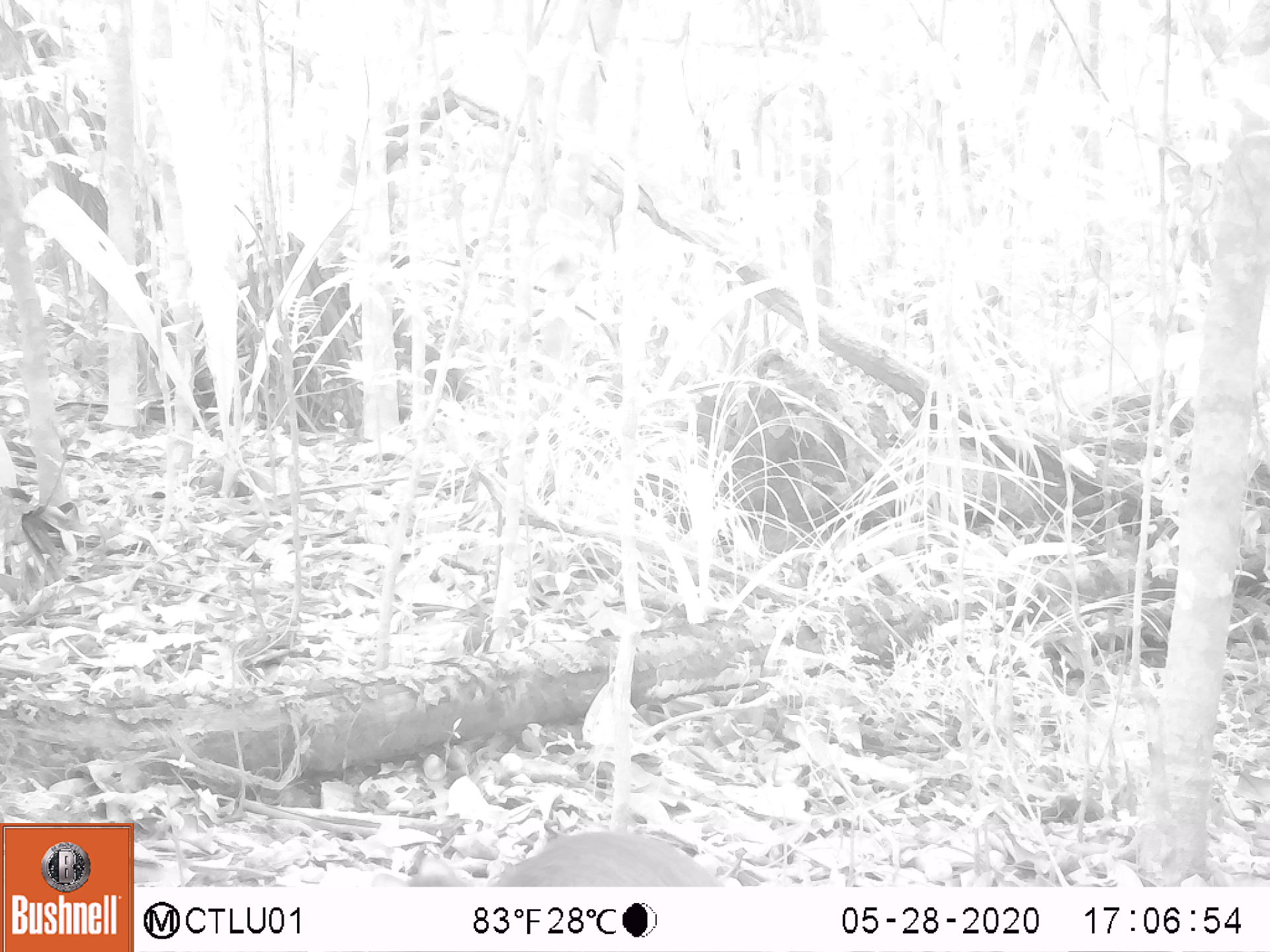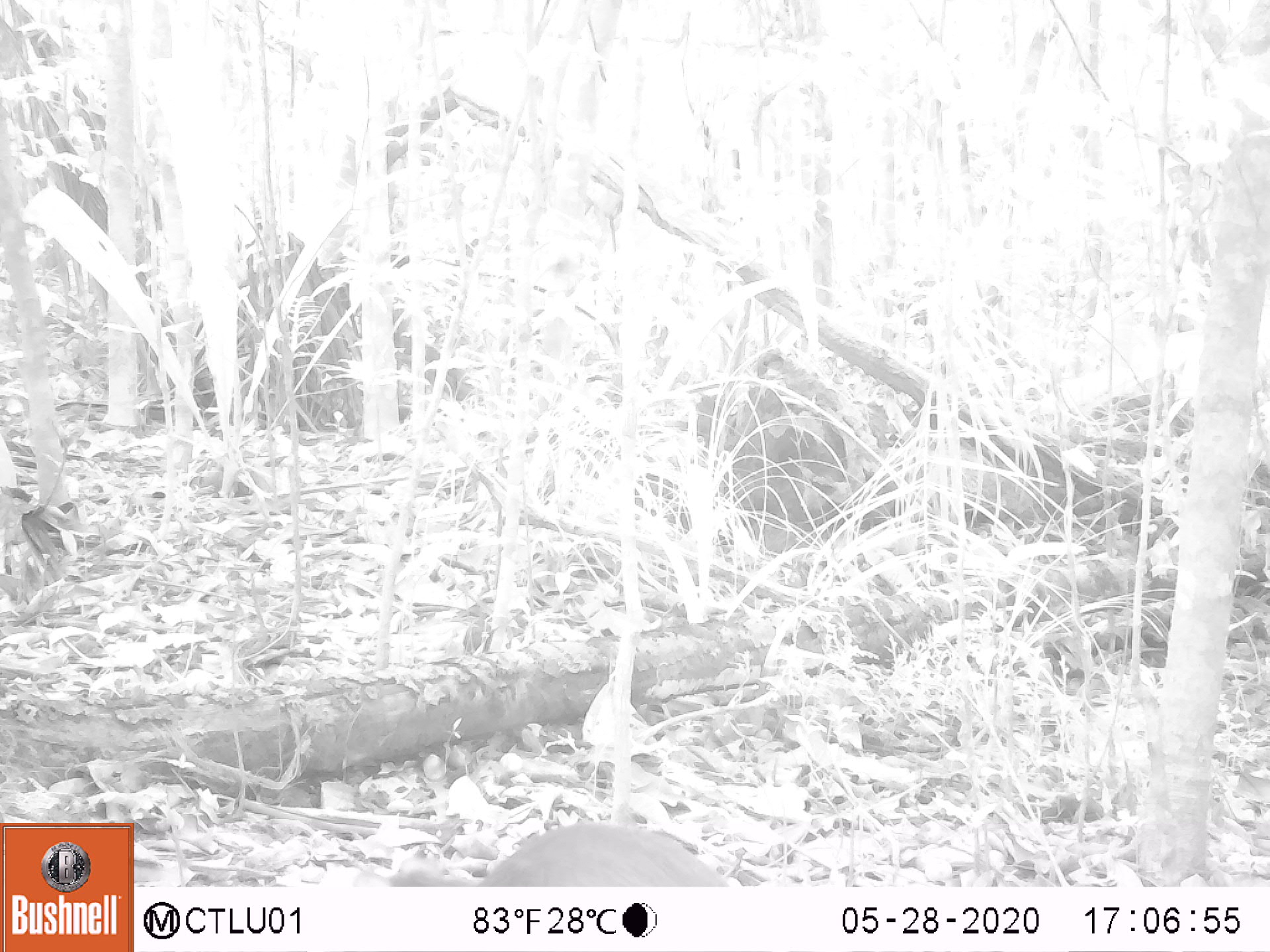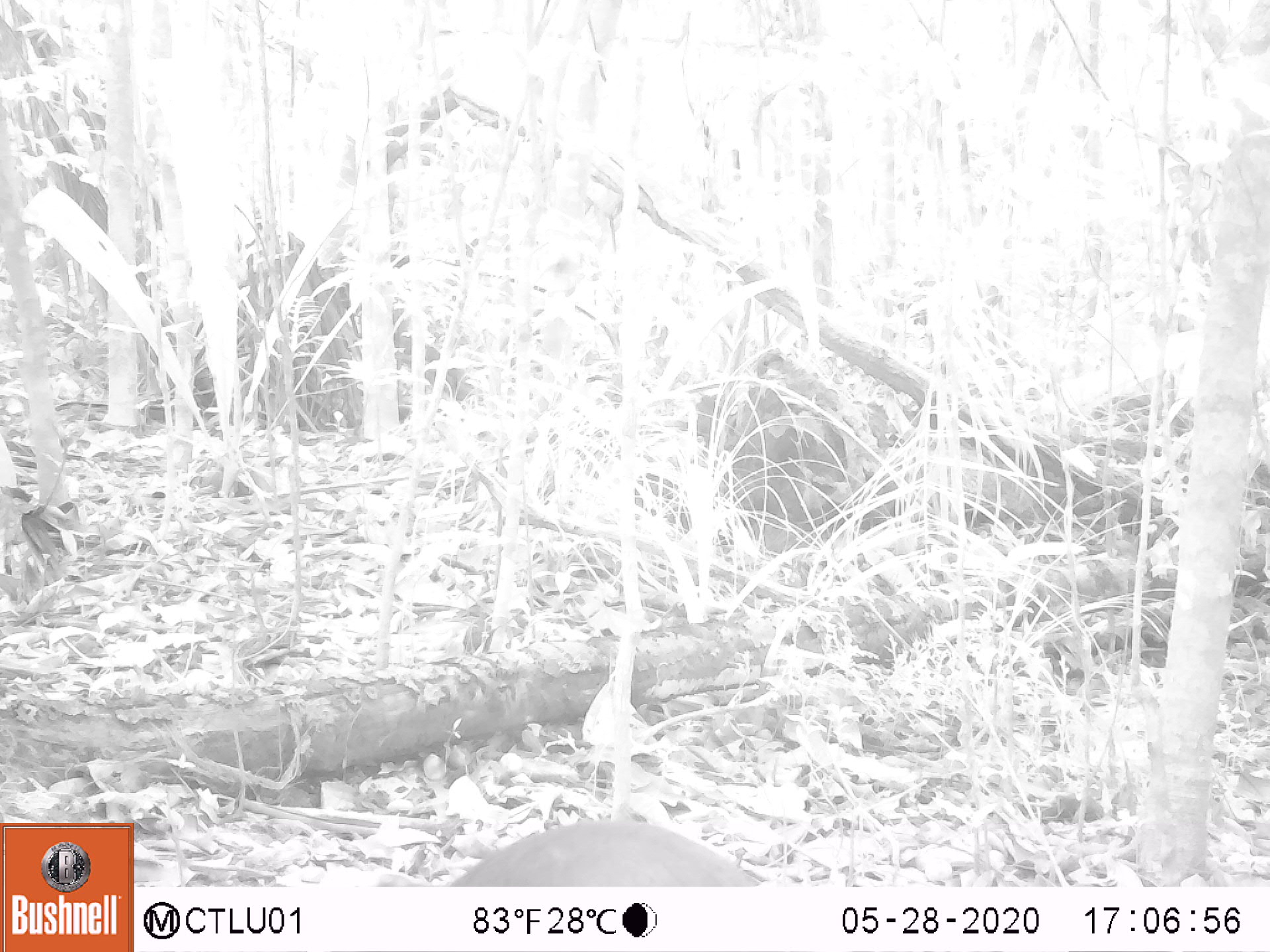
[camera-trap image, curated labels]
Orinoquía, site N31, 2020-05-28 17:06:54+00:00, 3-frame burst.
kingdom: Animalia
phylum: Chordata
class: Mammalia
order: Rodentia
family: Dasyproctidae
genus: Dasyprocta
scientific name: Dasyprocta fuliginosa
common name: black agouti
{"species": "black agouti (Dasyprocta fuliginosa)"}